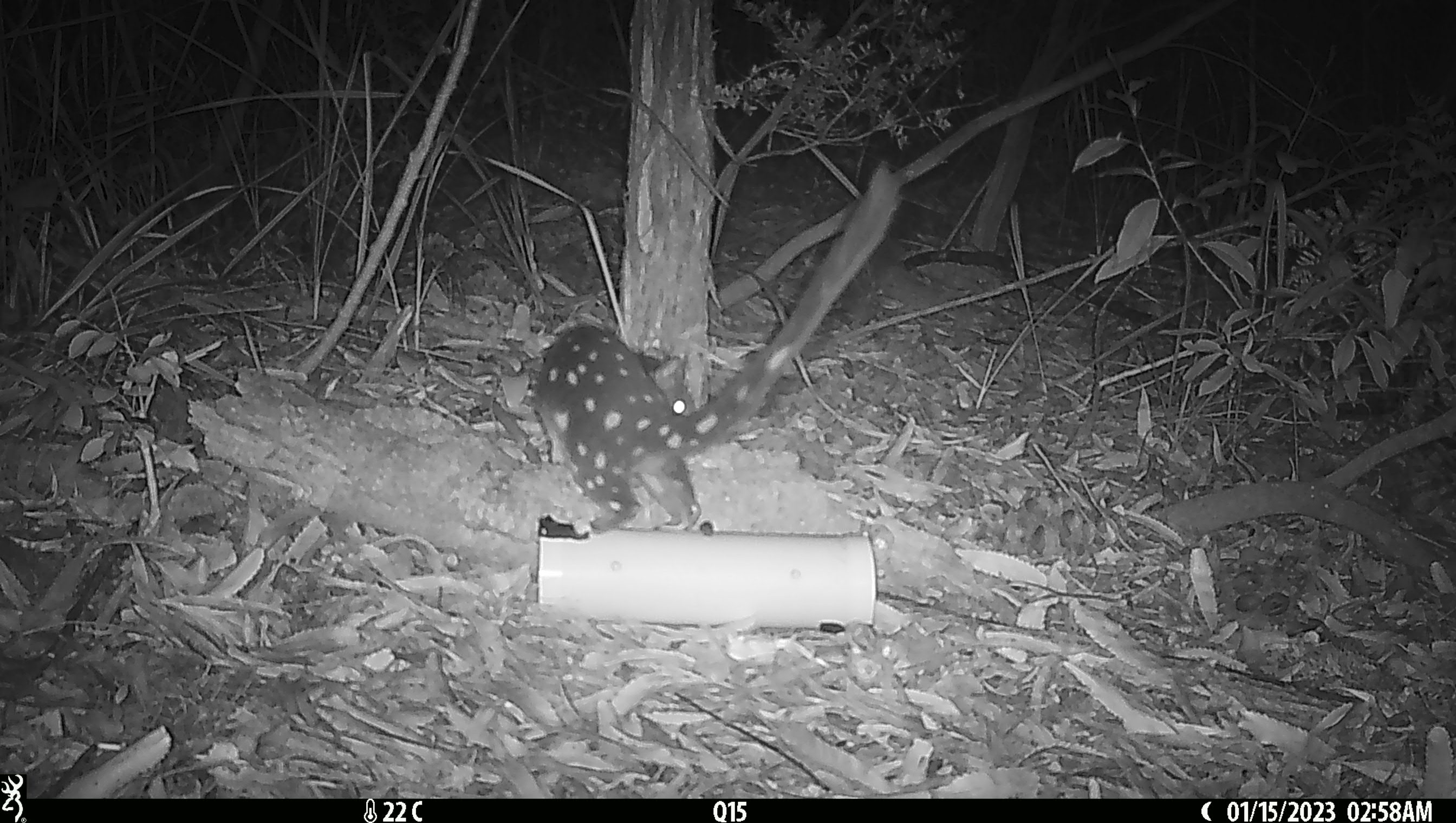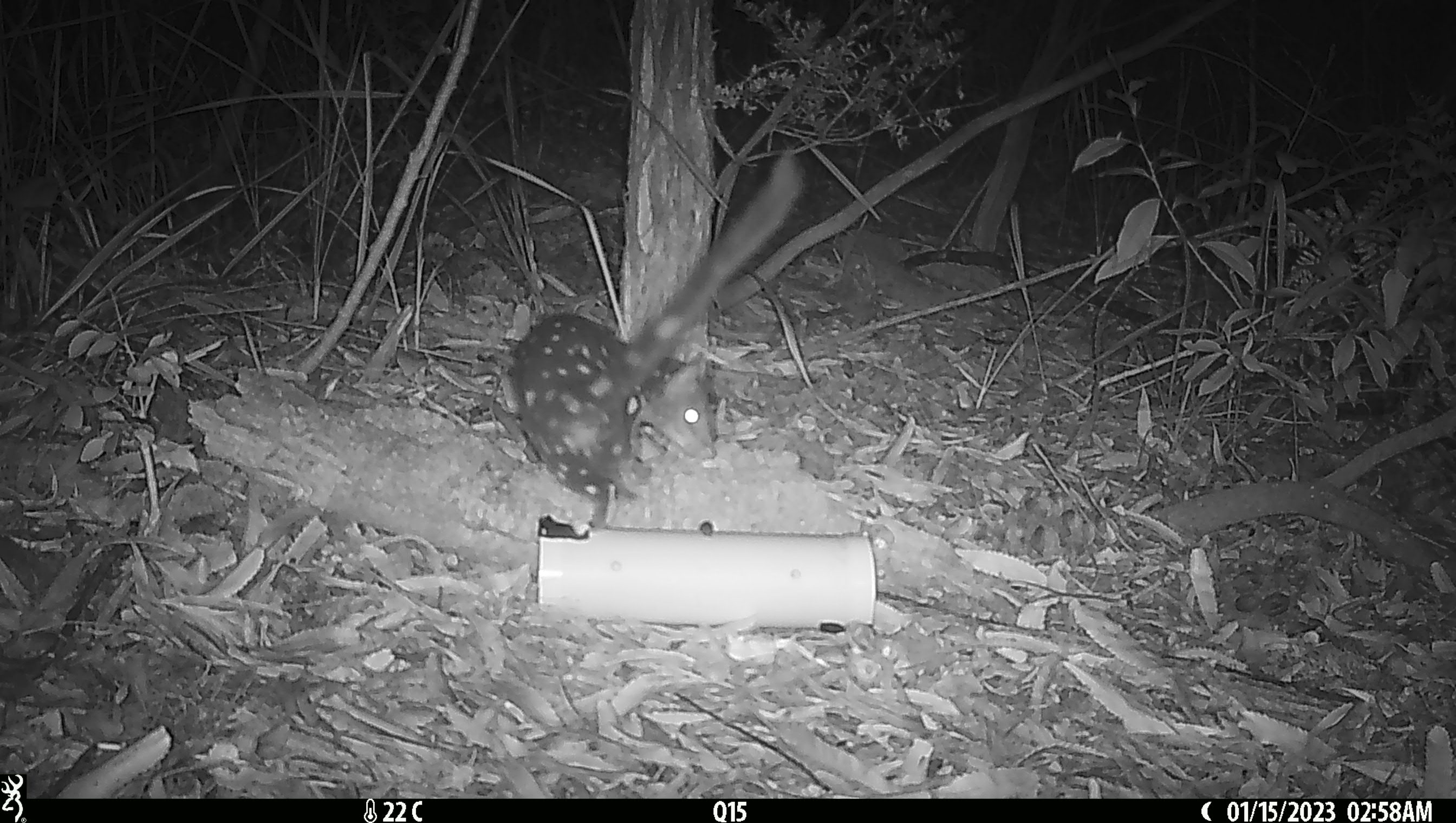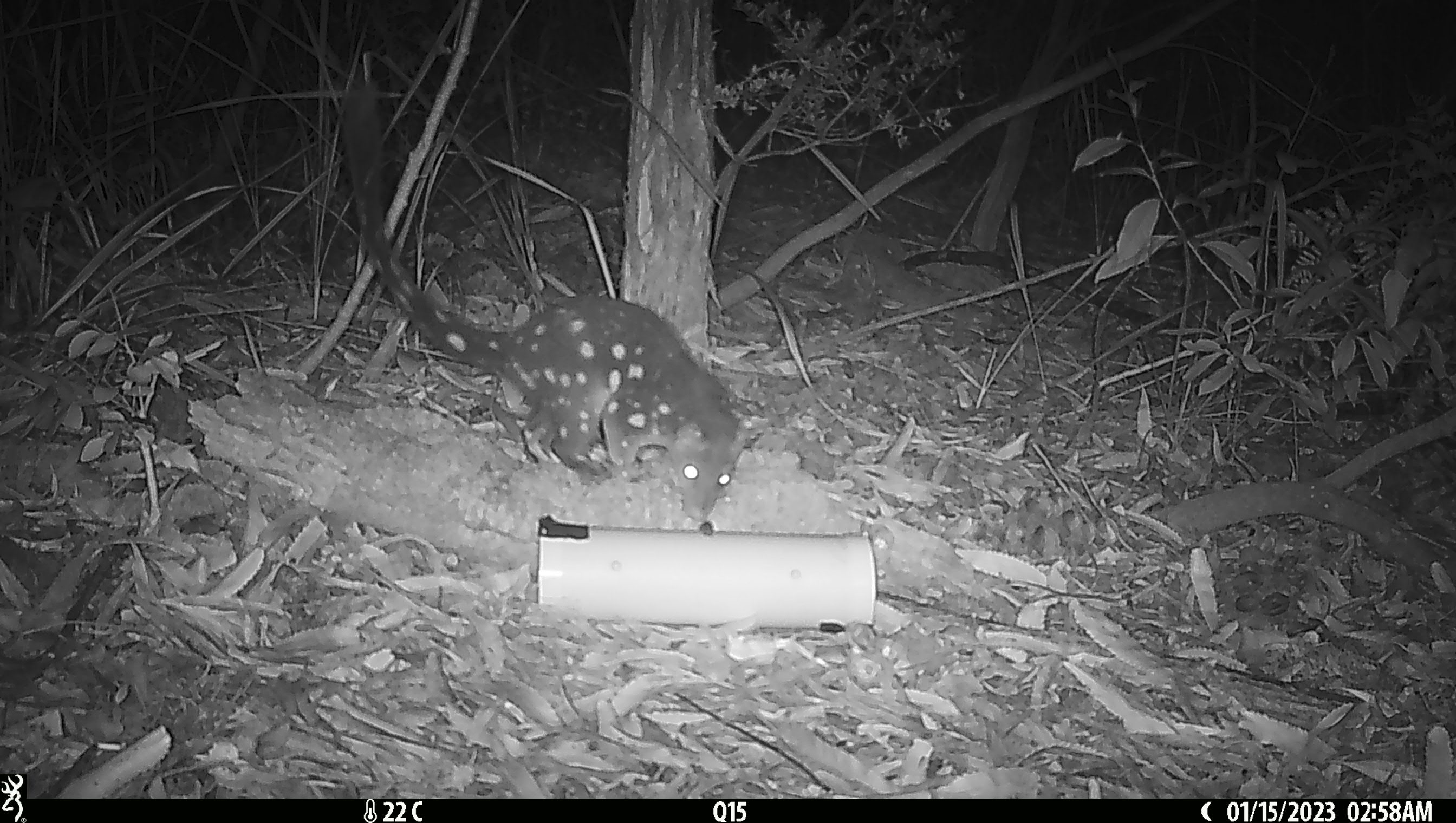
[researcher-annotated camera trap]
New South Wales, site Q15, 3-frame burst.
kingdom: Animalia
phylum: Chordata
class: Mammalia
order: Dasyuromorphia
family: Dasyuridae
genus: Dasyurus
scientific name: Dasyurus maculatus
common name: spotted-tailed quoll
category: quoll